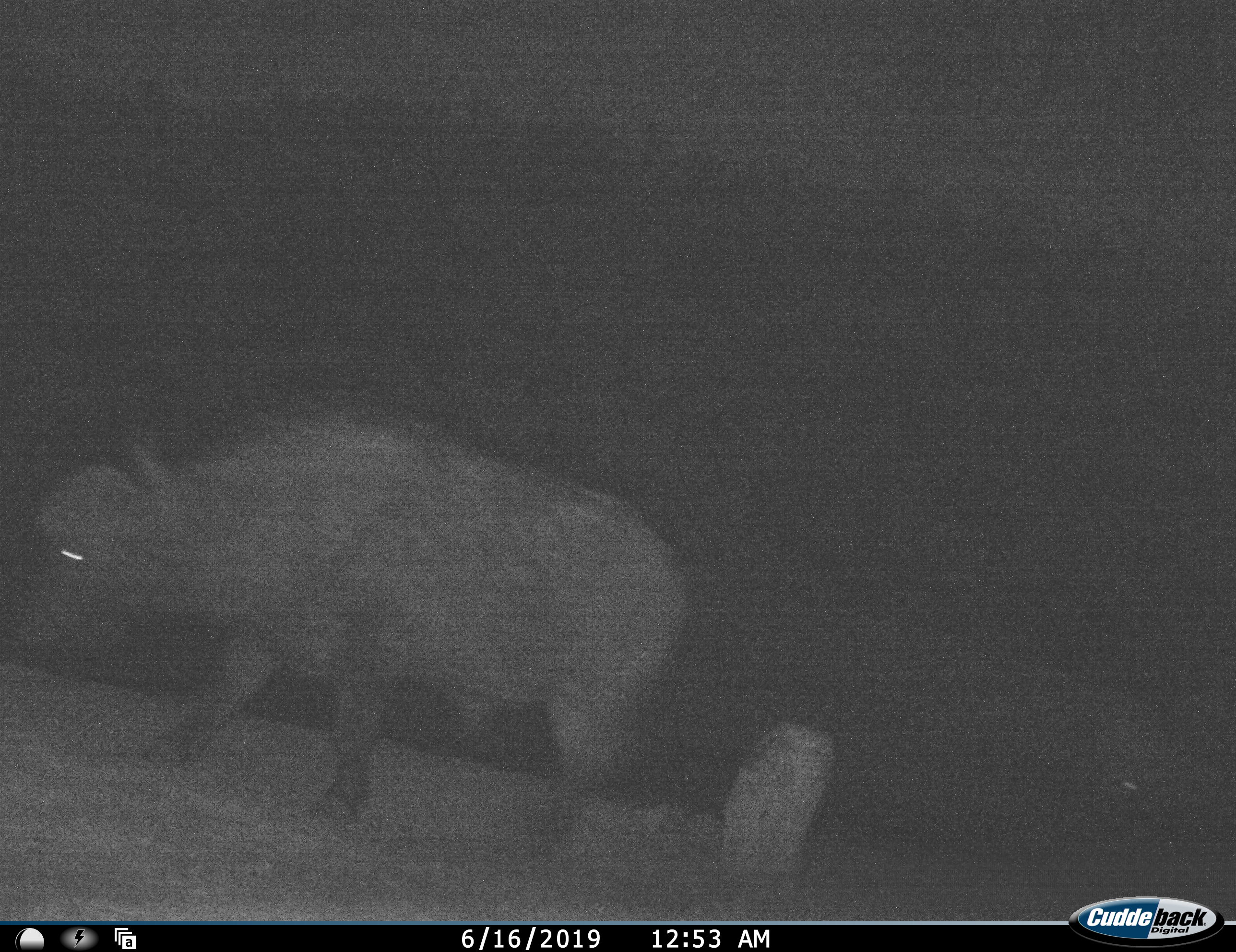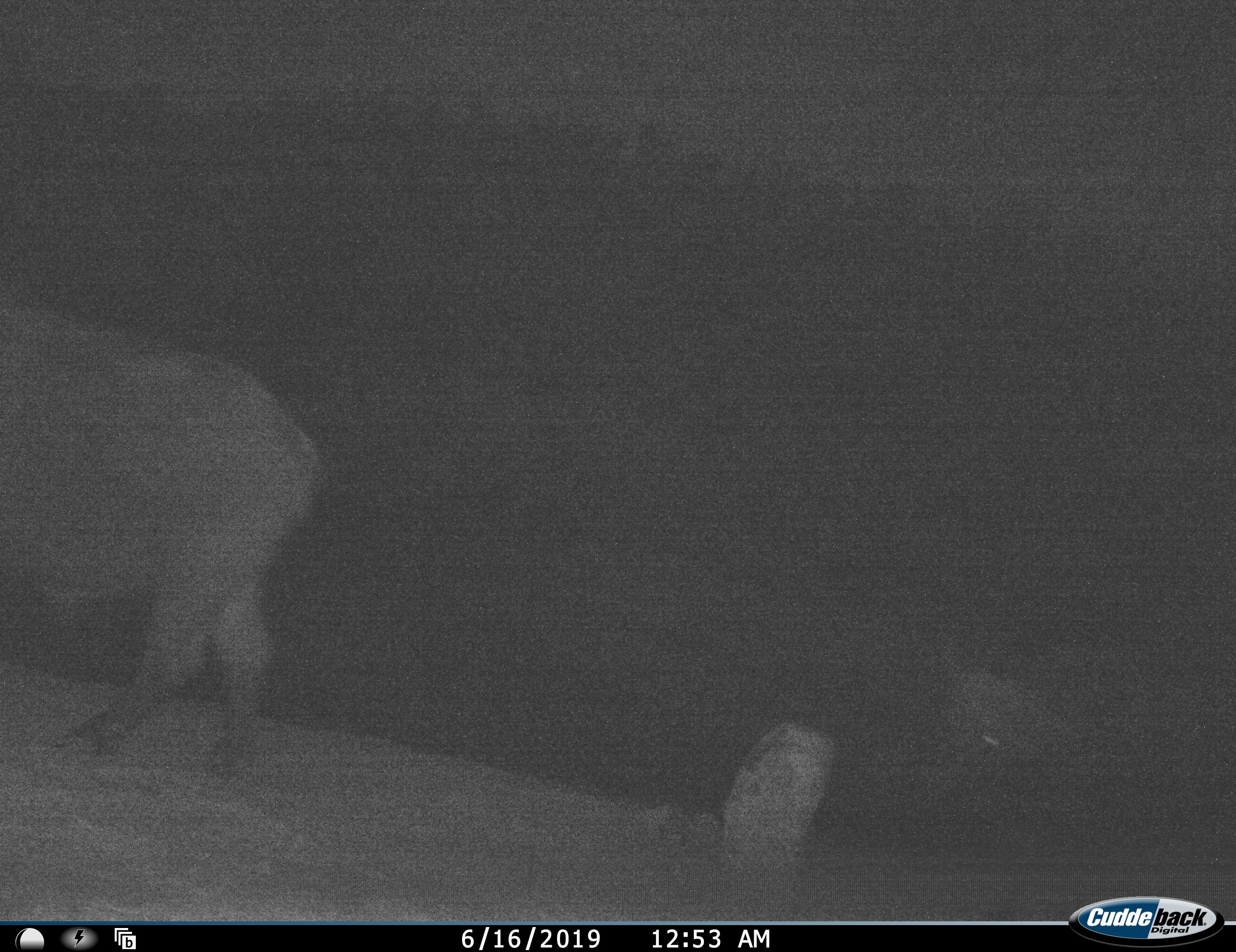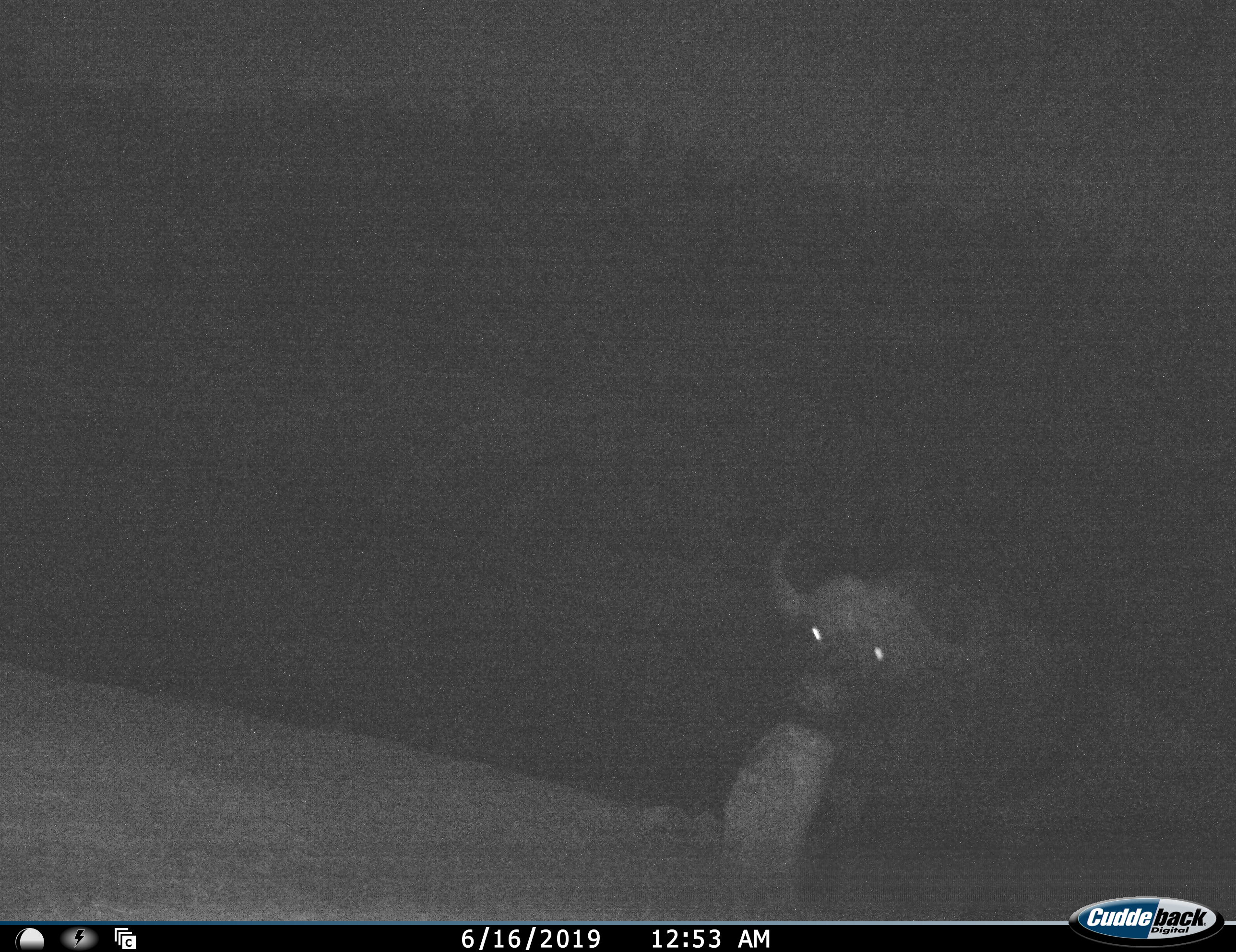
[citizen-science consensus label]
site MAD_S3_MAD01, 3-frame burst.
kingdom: Animalia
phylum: Chordata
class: Mammalia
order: Artiodactyla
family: Bovidae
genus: Syncerus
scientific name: Syncerus caffer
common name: african buffalo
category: buffalo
Buffalo (african buffalo) (Syncerus caffer), count 2. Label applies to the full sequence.